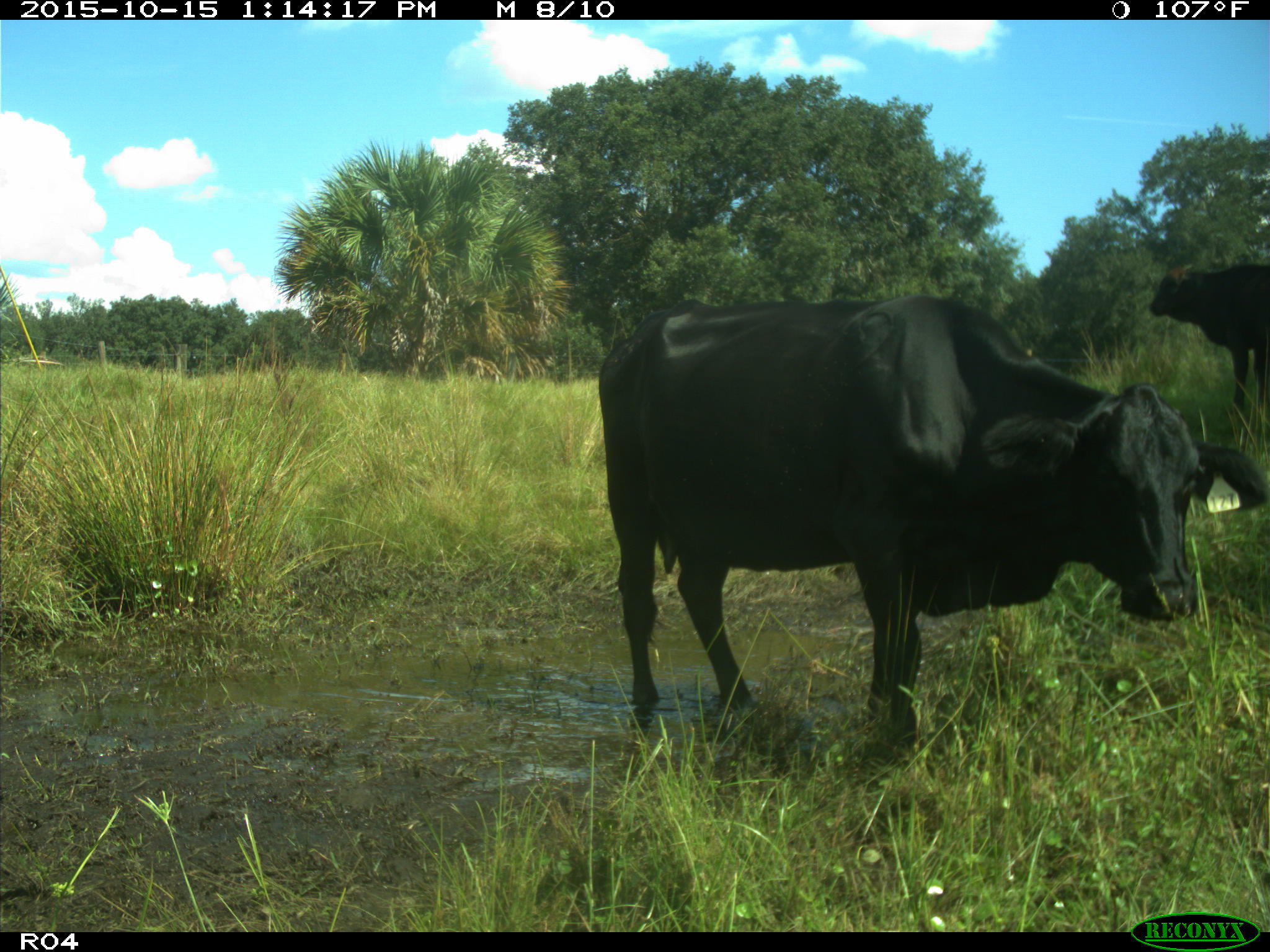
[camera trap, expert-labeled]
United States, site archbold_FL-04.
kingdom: Animalia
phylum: Chordata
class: Mammalia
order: Artiodactyla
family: Bovidae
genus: Bos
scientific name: Bos taurus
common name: domestic cow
Bos taurus (domestic cow).